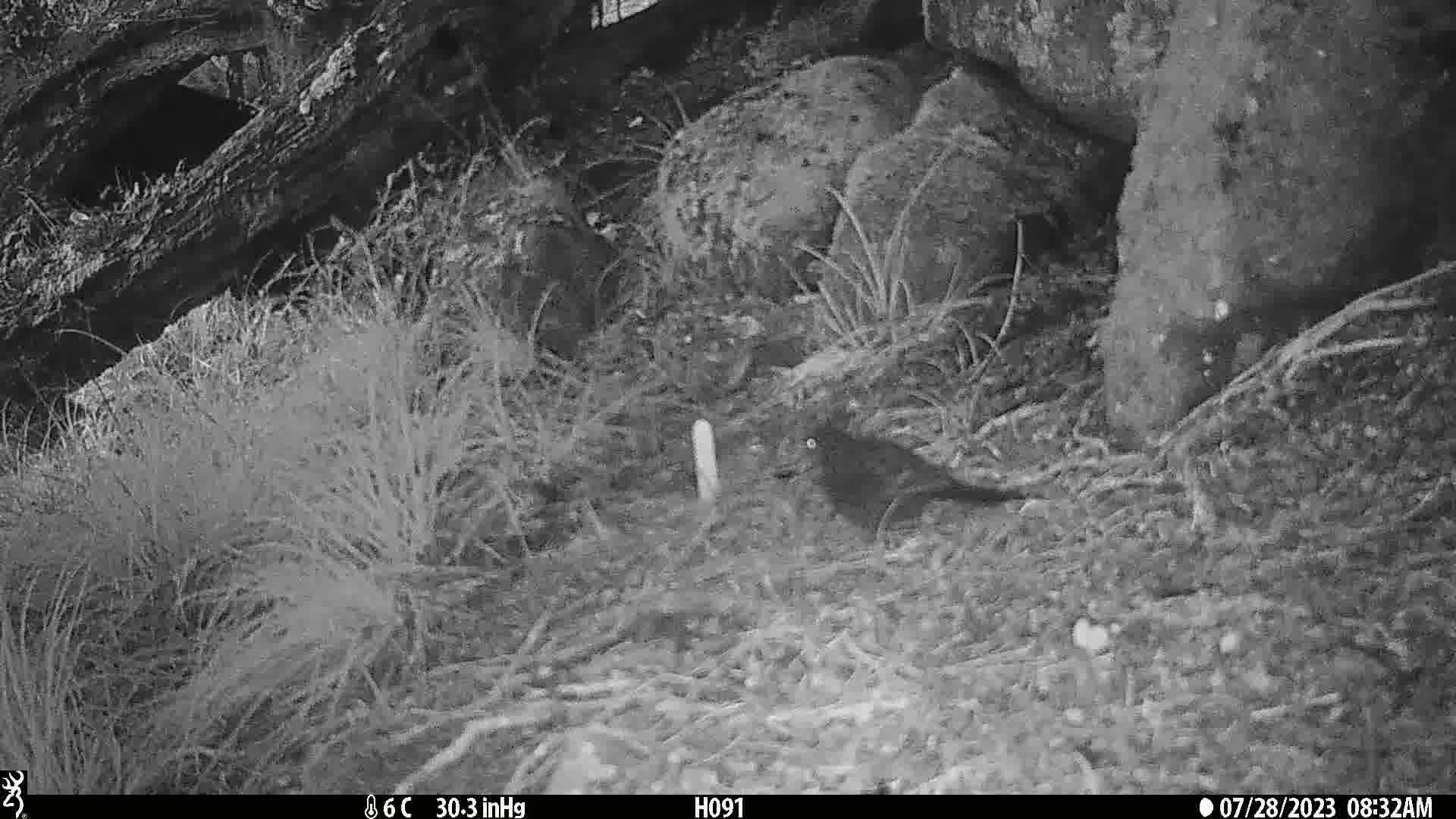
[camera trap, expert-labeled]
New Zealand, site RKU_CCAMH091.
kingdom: Animalia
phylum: Chordata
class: Aves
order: Passeriformes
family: Turdidae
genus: Turdus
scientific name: Turdus merula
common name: eurasian blackbird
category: blackbird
Blackbird (eurasian blackbird) (Turdus merula).